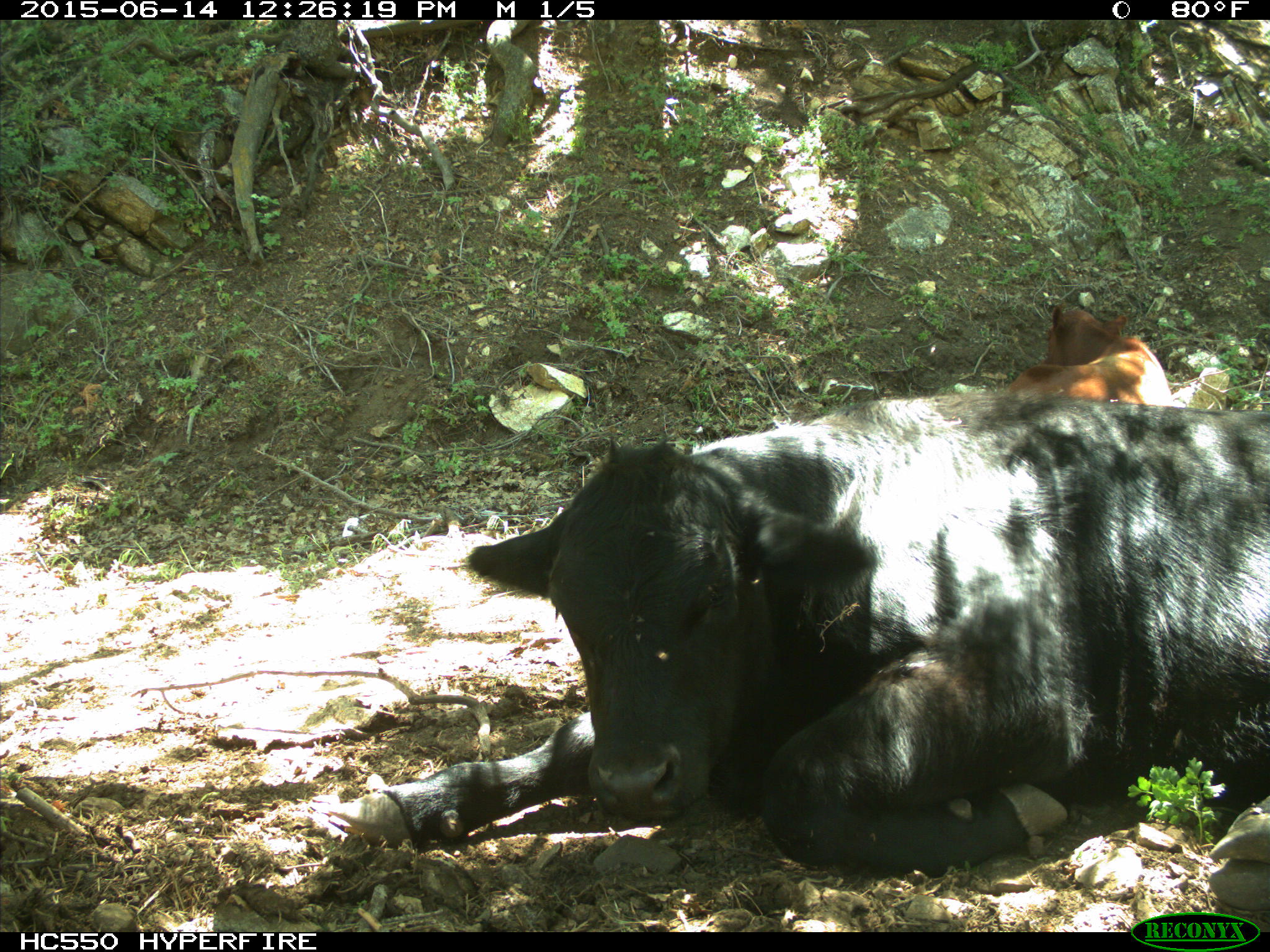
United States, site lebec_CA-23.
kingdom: Animalia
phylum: Chordata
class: Mammalia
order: Artiodactyla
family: Bovidae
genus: Bos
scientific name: Bos taurus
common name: domestic cow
Bos taurus (domestic cow).